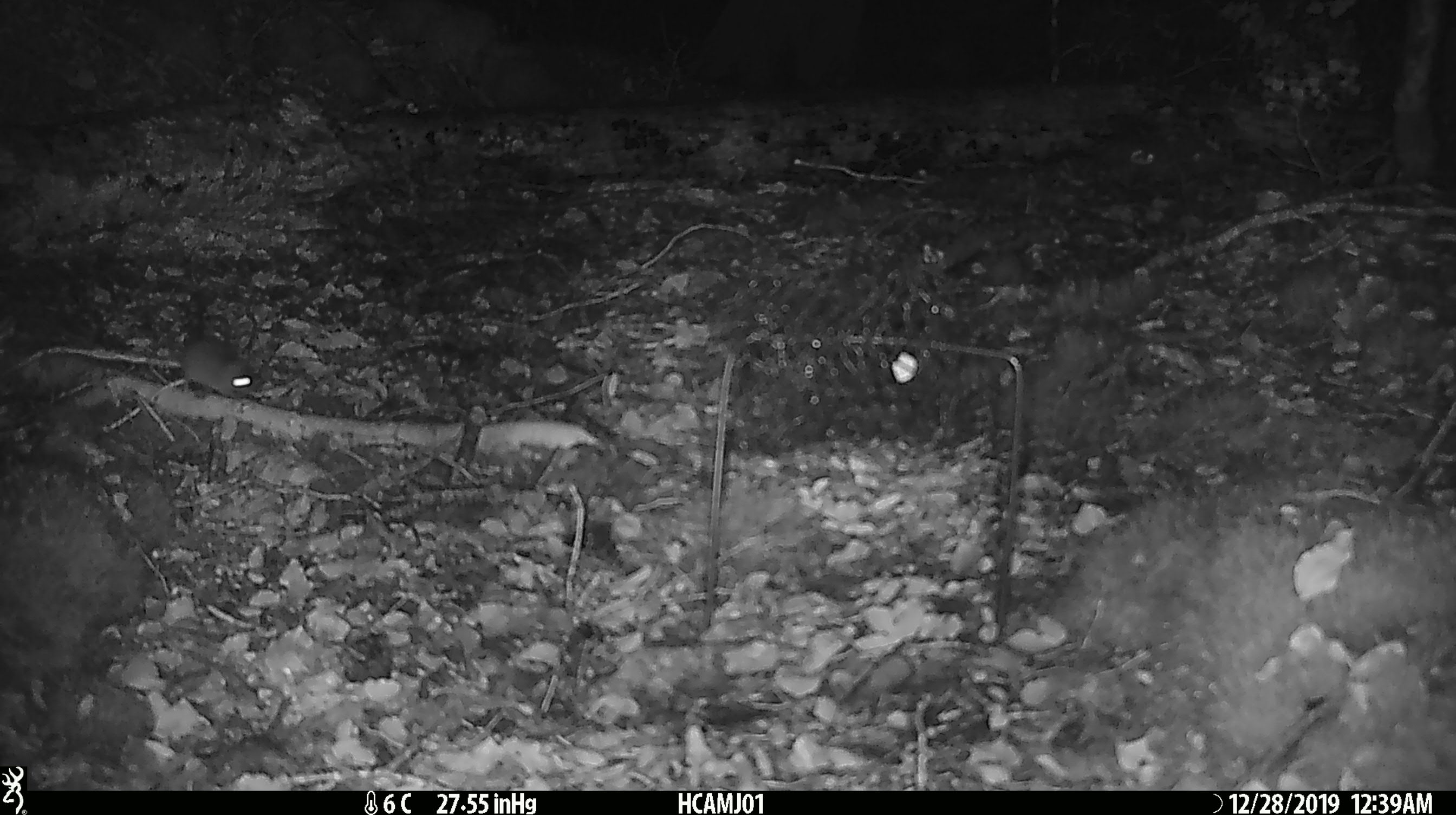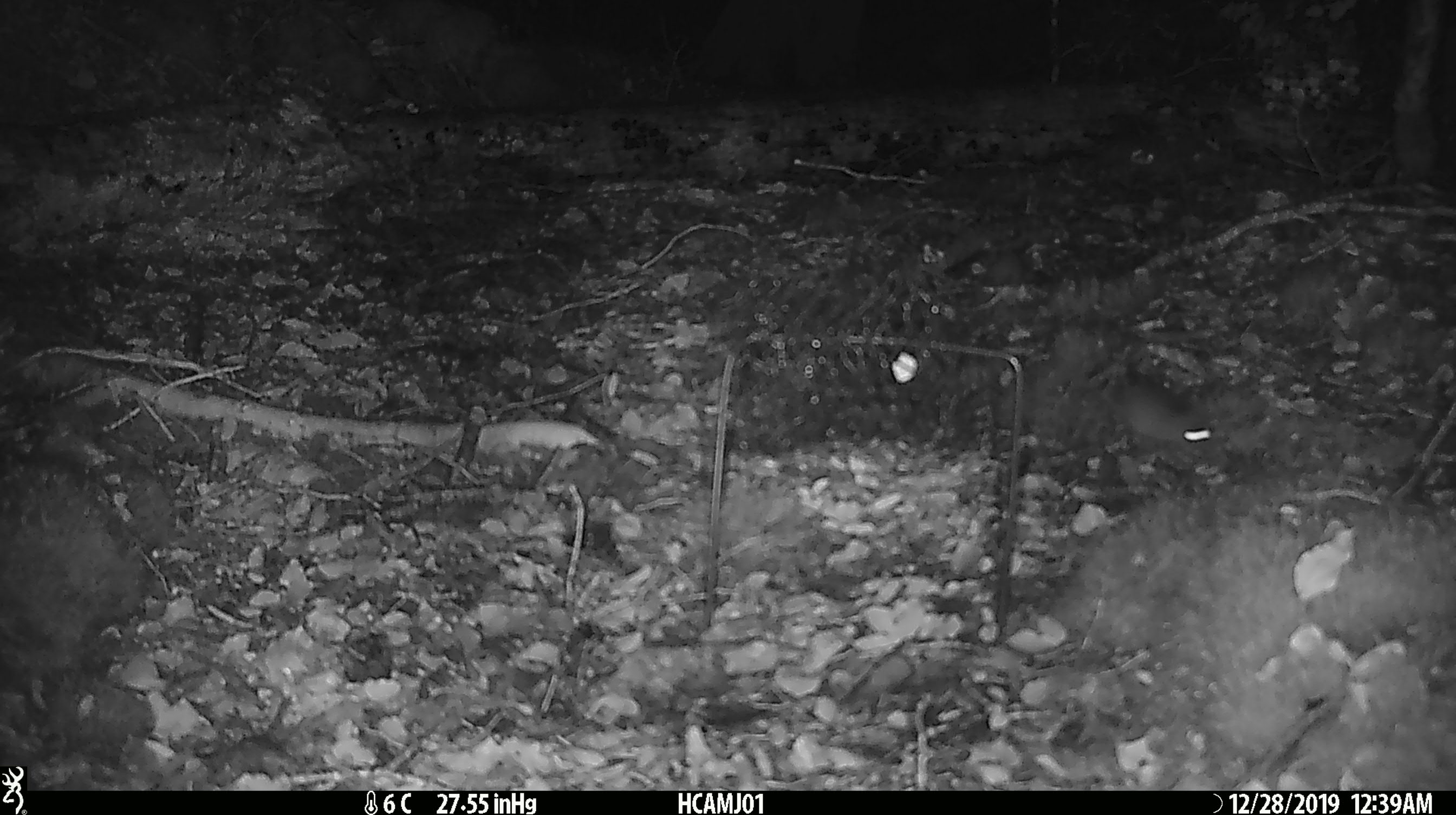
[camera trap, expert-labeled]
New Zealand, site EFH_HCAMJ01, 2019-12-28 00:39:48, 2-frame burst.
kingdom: Animalia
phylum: Chordata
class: Mammalia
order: Rodentia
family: Muridae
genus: Mus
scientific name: Mus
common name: mouse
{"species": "mouse (Mus)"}